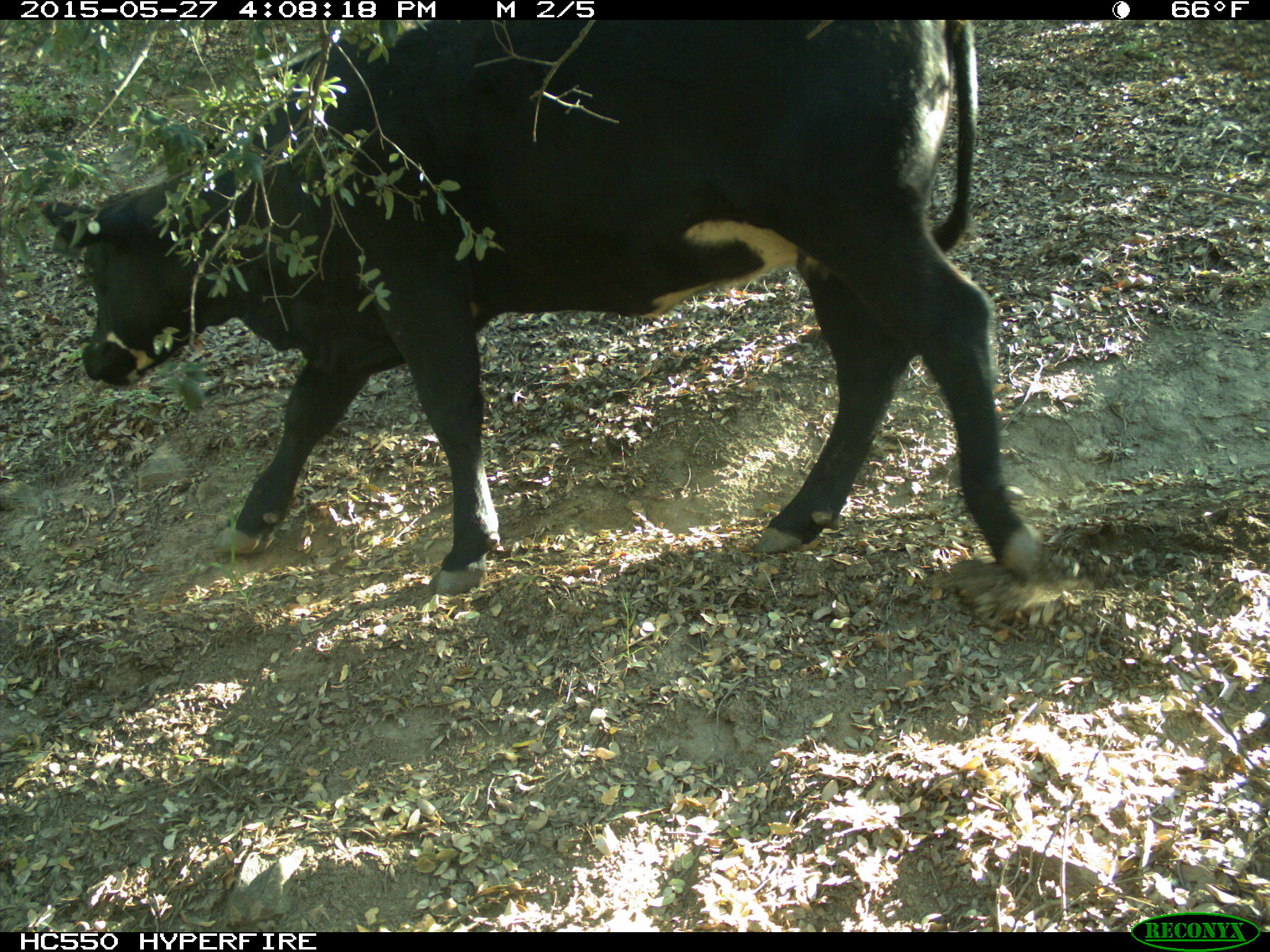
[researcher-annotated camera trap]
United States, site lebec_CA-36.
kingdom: Animalia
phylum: Chordata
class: Mammalia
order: Artiodactyla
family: Bovidae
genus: Bos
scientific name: Bos taurus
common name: domestic cow